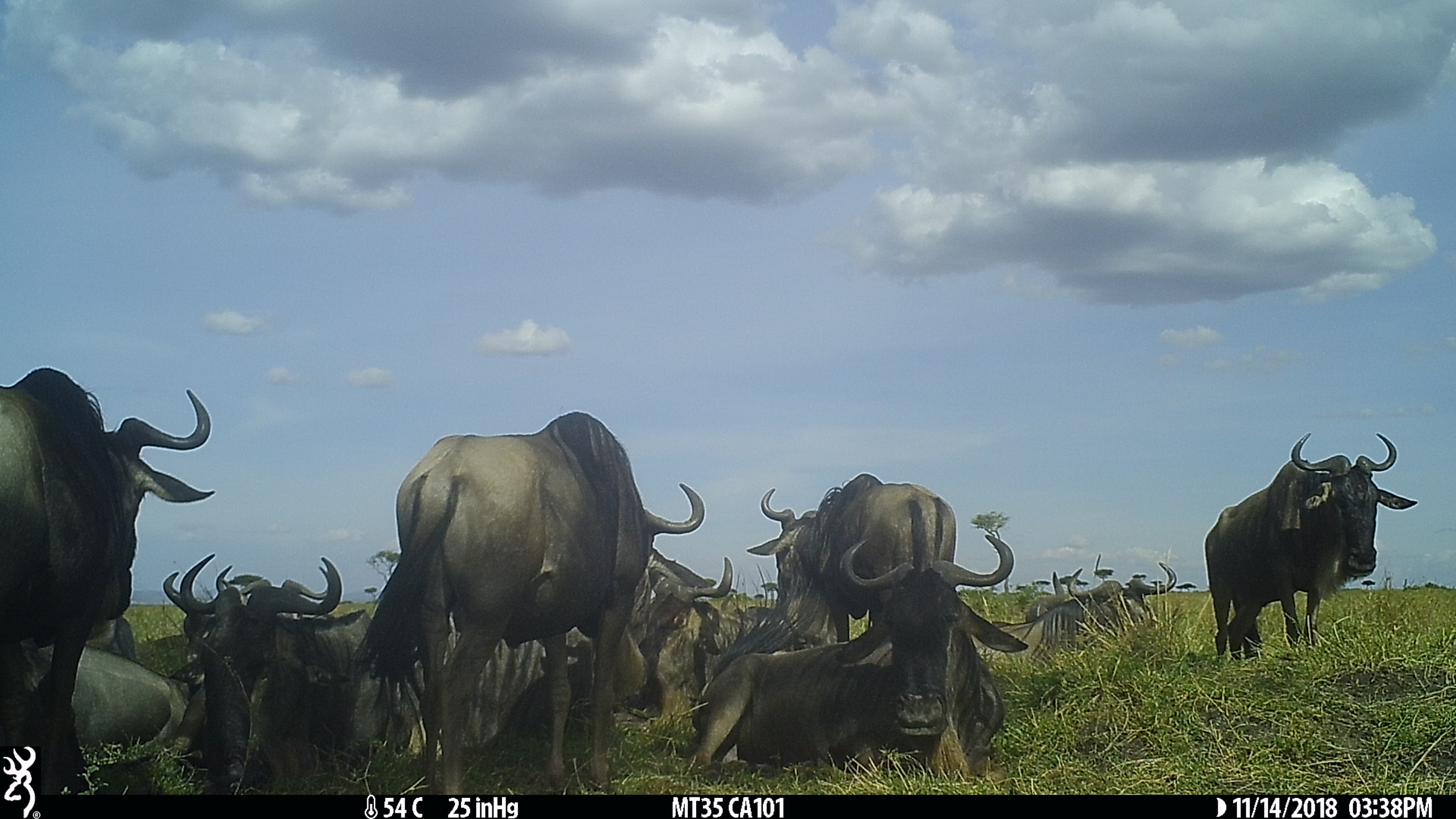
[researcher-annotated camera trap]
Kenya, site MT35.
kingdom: Animalia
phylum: Chordata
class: Mammalia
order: Artiodactyla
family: Bovidae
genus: Connochaetes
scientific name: Connochaetes taurinus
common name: blue wildebeest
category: wildebeest